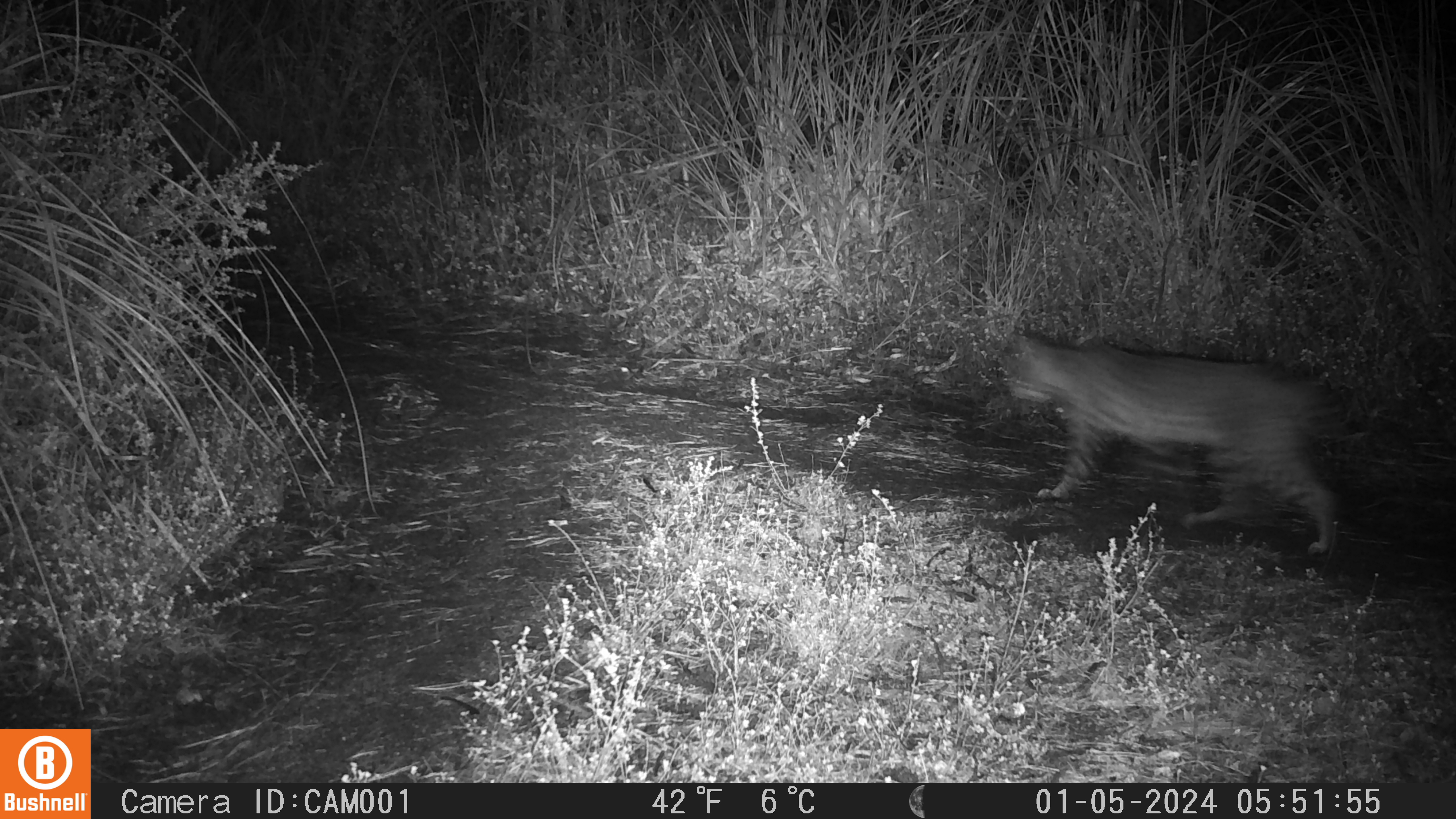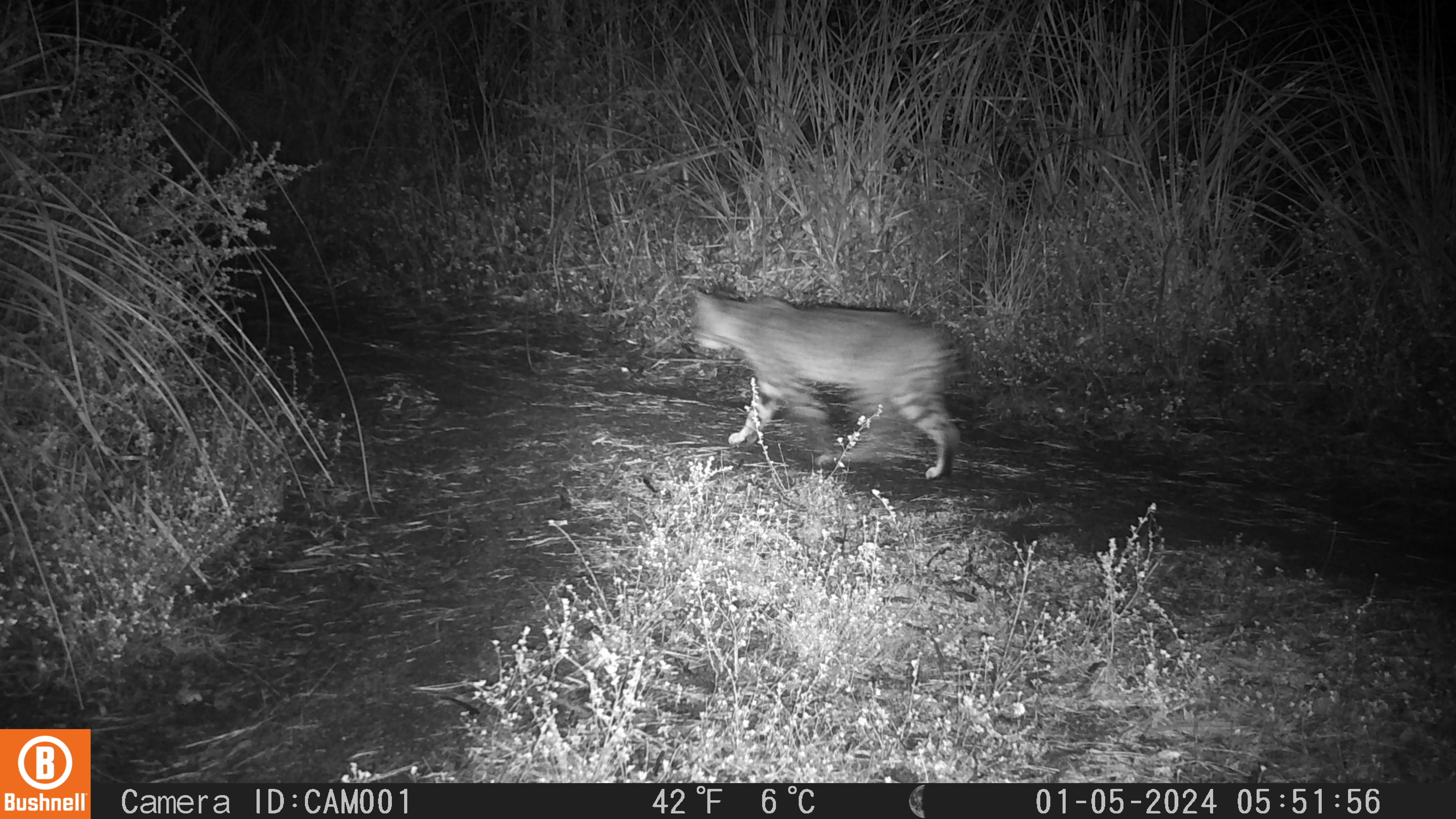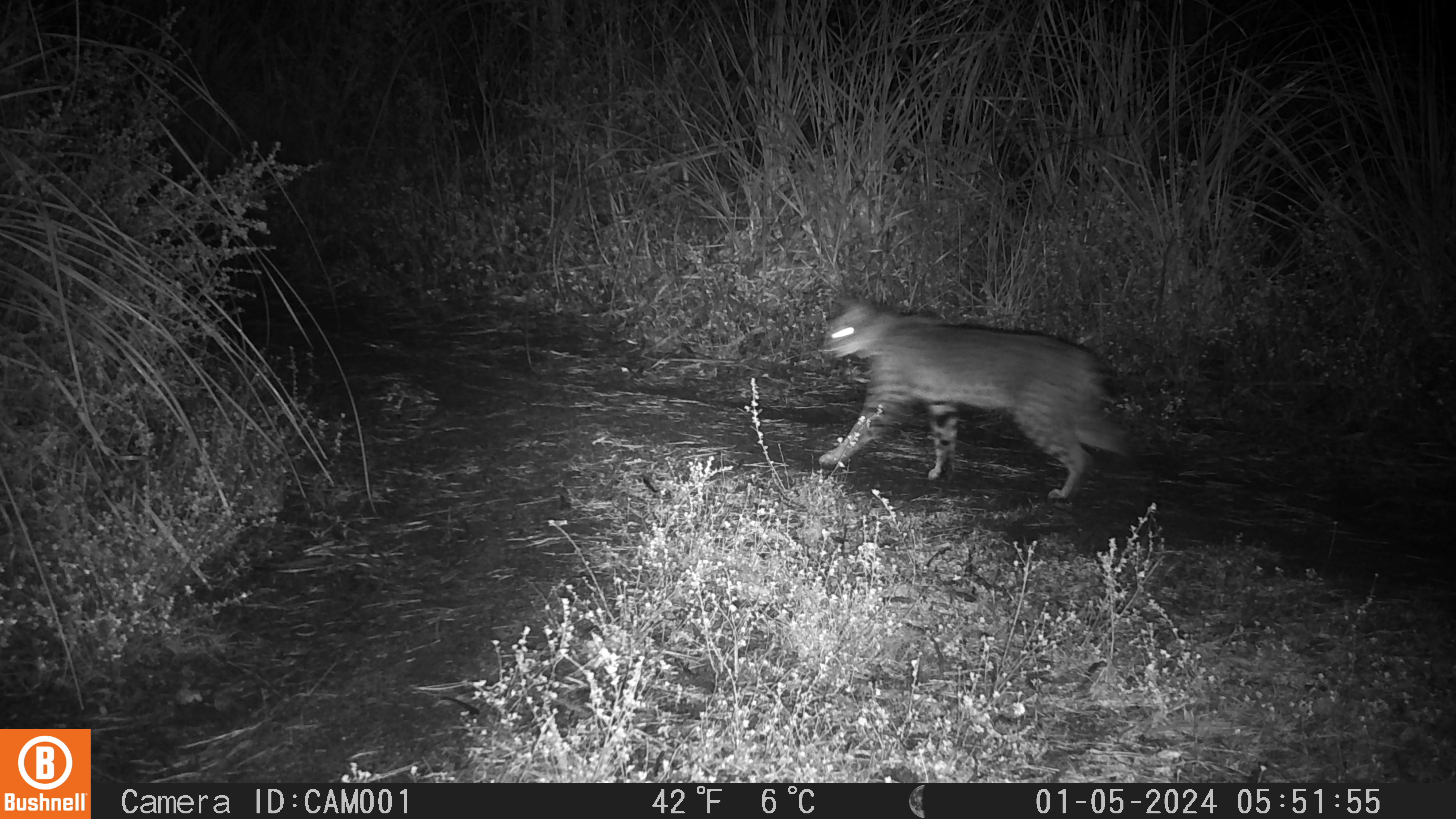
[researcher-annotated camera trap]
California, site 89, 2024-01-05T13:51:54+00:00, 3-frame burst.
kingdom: Animalia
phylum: Chordata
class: Mammalia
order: Carnivora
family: Felidae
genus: Lynx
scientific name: Lynx rufus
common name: bobcat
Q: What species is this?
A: Bobcat (Lynx rufus).